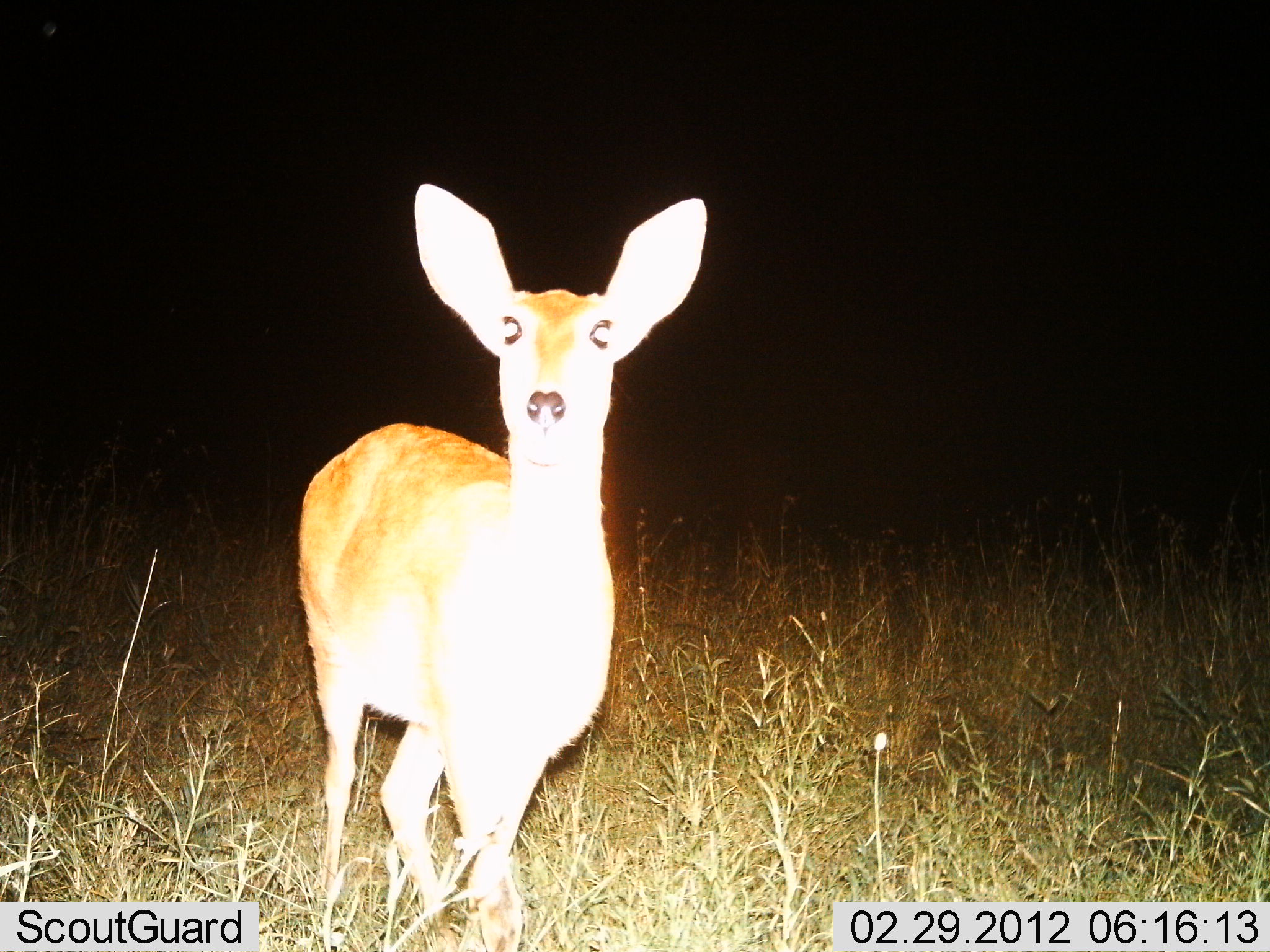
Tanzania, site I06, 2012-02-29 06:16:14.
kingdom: Animalia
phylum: Chordata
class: Mammalia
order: Artiodactyla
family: Bovidae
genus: Redunca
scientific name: Redunca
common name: reedbuck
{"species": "reedbuck (Redunca)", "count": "1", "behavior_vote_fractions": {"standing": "93%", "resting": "0%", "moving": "0%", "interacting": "7%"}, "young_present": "0%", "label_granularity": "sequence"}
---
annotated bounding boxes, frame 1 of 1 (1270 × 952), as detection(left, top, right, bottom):
animal: detection(293, 181, 709, 950)